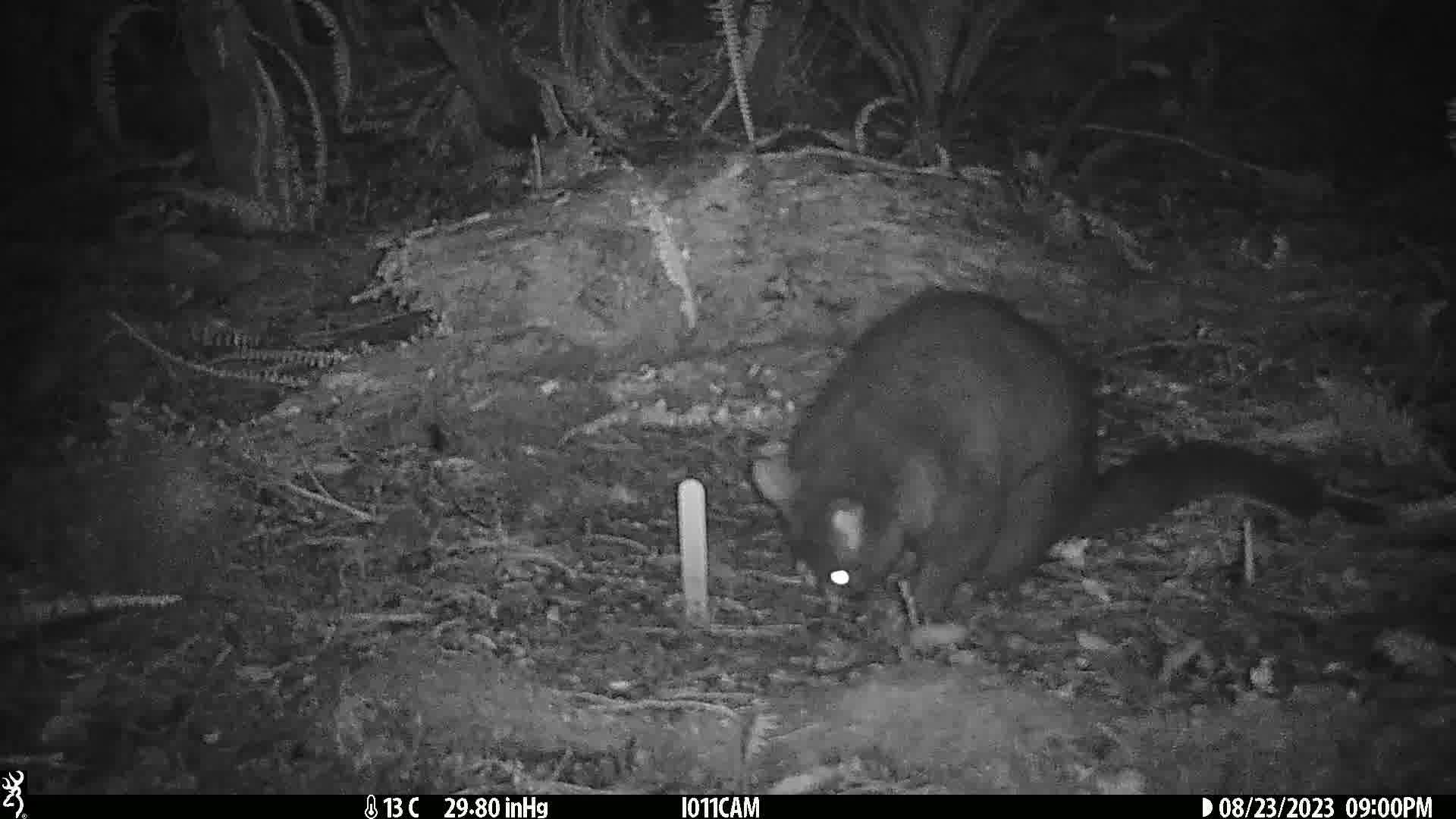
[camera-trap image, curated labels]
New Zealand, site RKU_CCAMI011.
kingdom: Animalia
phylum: Chordata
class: Mammalia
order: Diprotodontia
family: Phalangeridae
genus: Trichosurus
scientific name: Trichosurus vulpecula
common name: common brushtail possum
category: possum